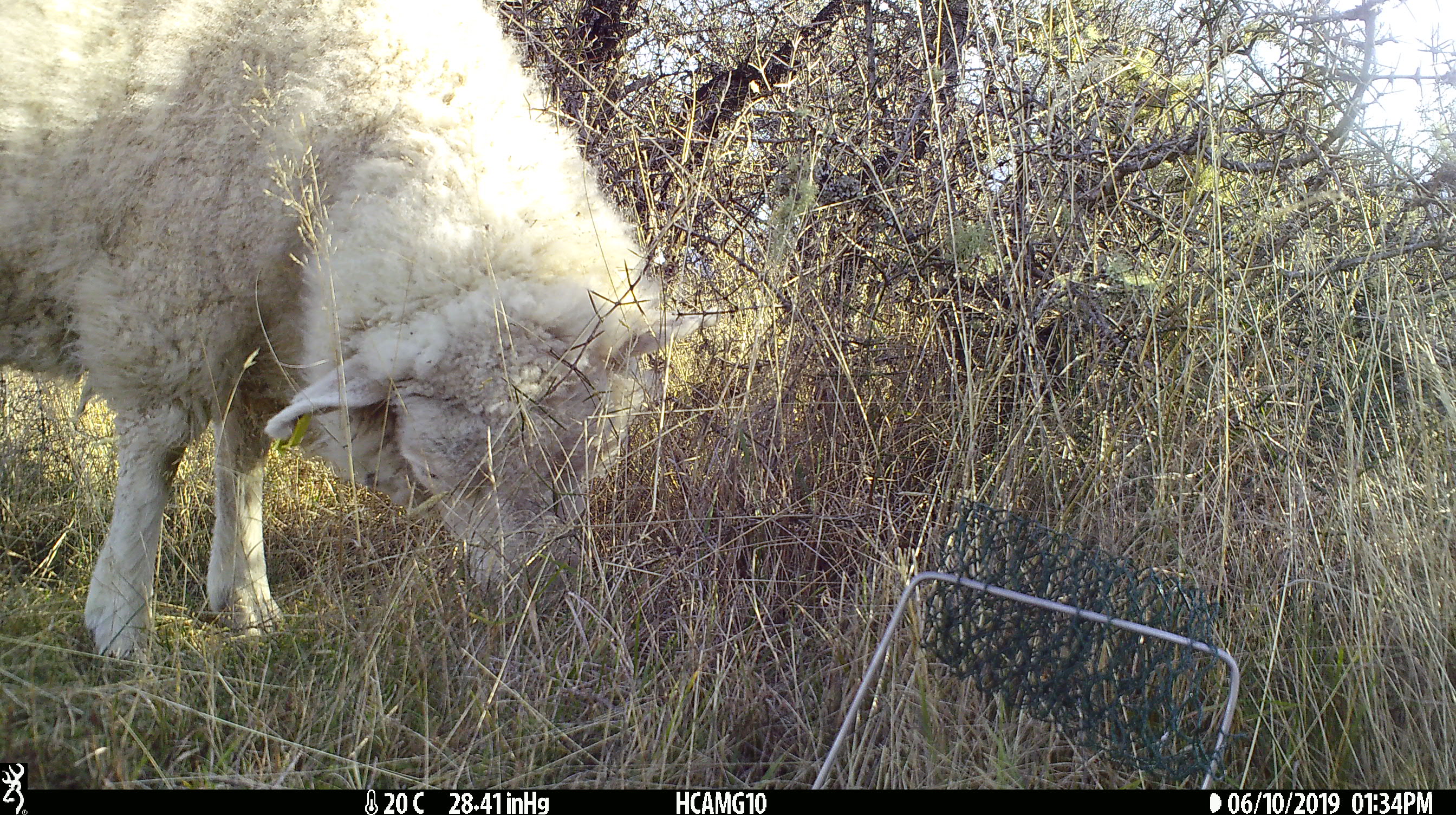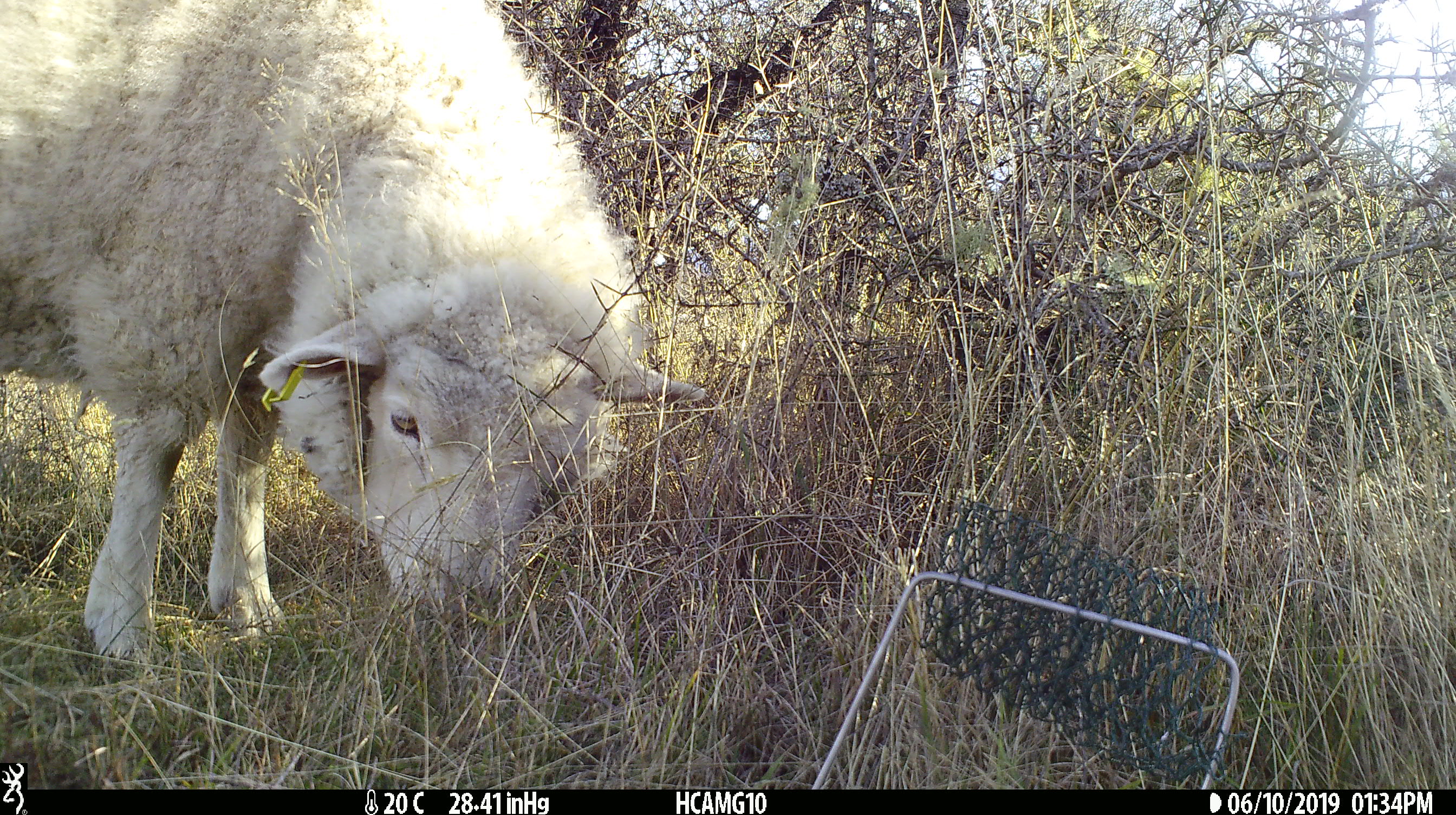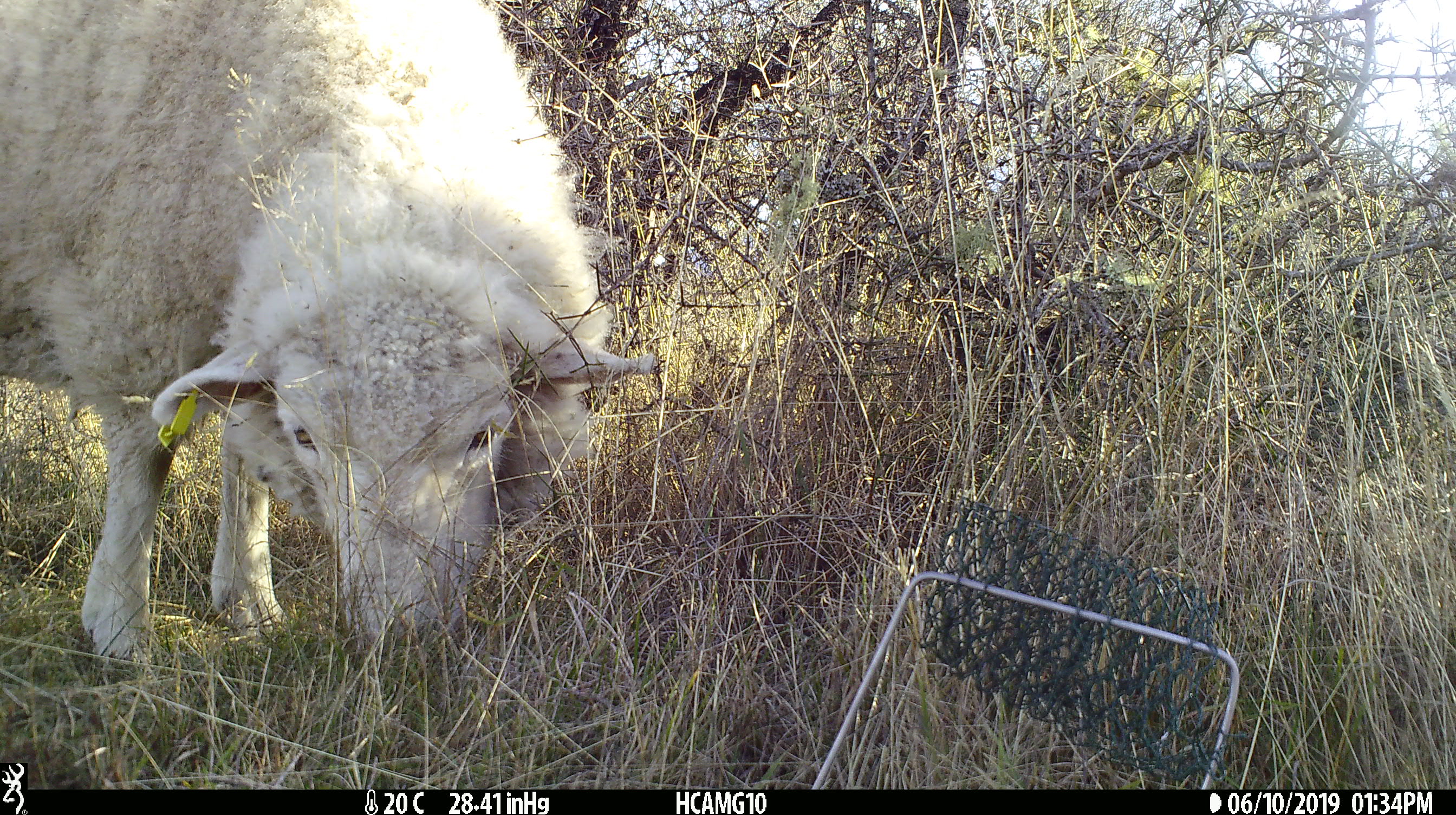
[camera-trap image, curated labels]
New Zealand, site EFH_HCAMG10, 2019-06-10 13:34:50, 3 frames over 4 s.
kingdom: Animalia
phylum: Chordata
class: Mammalia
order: Artiodactyla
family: Bovidae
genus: Ovis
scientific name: Ovis aries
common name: domestic sheep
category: sheep